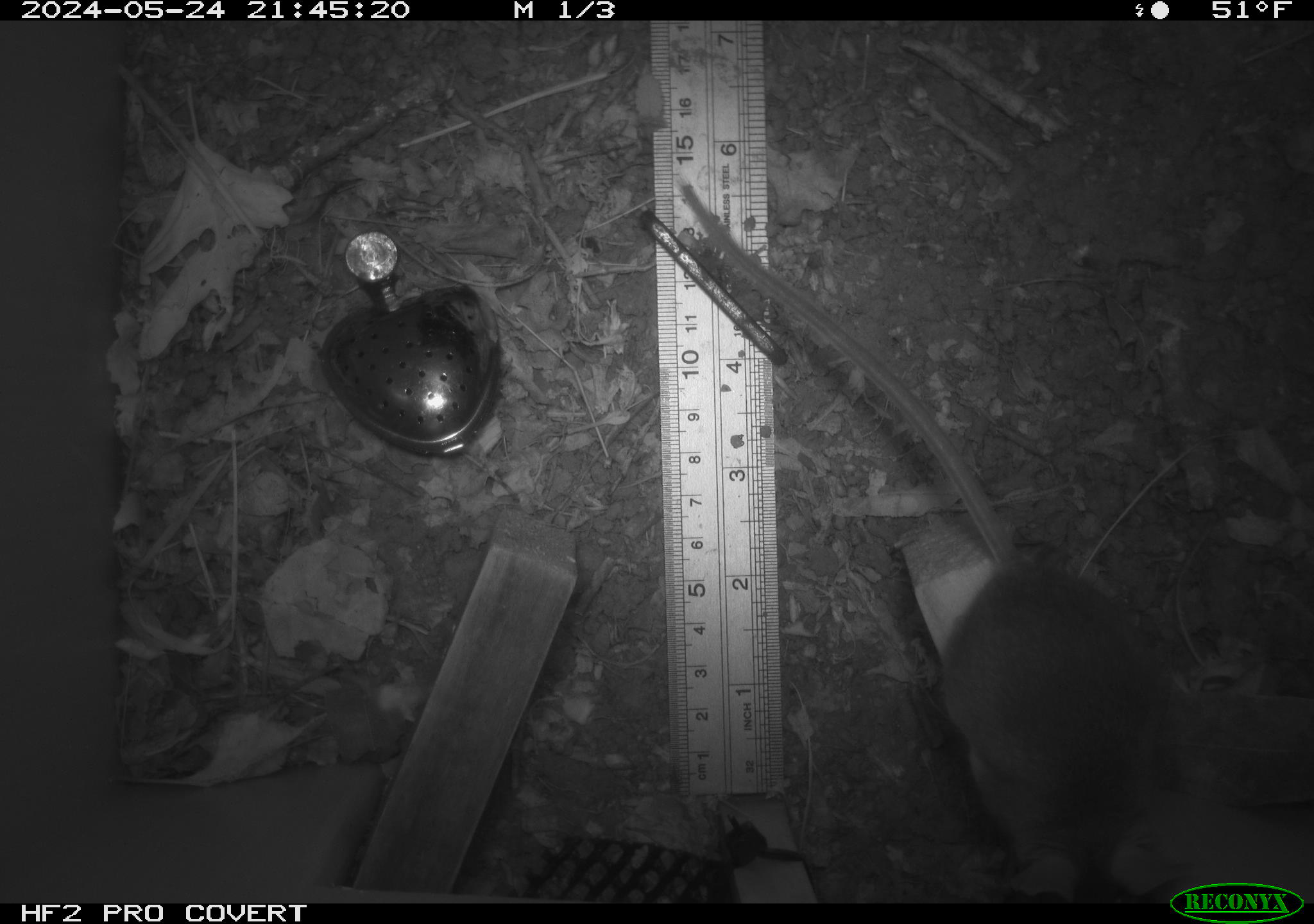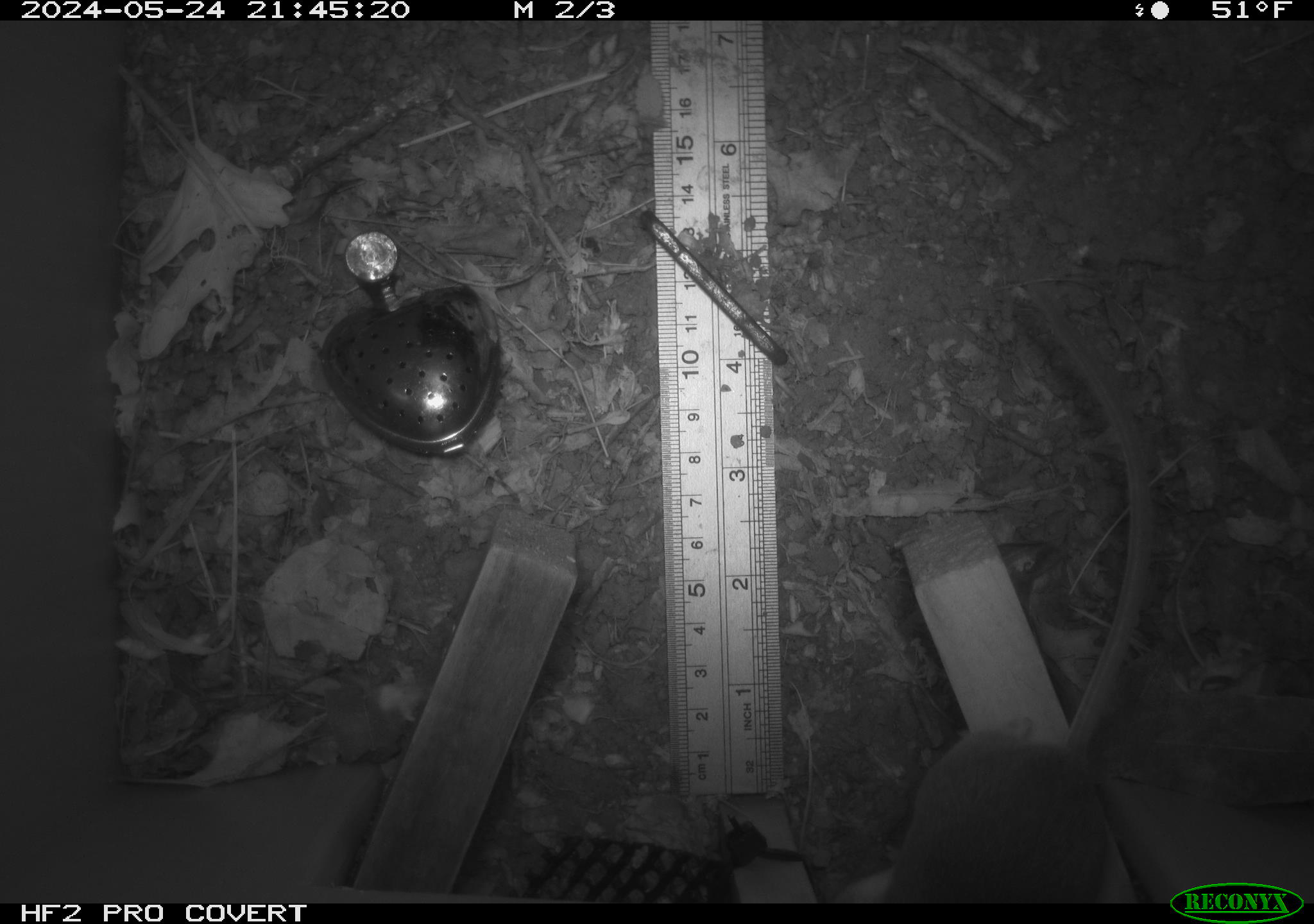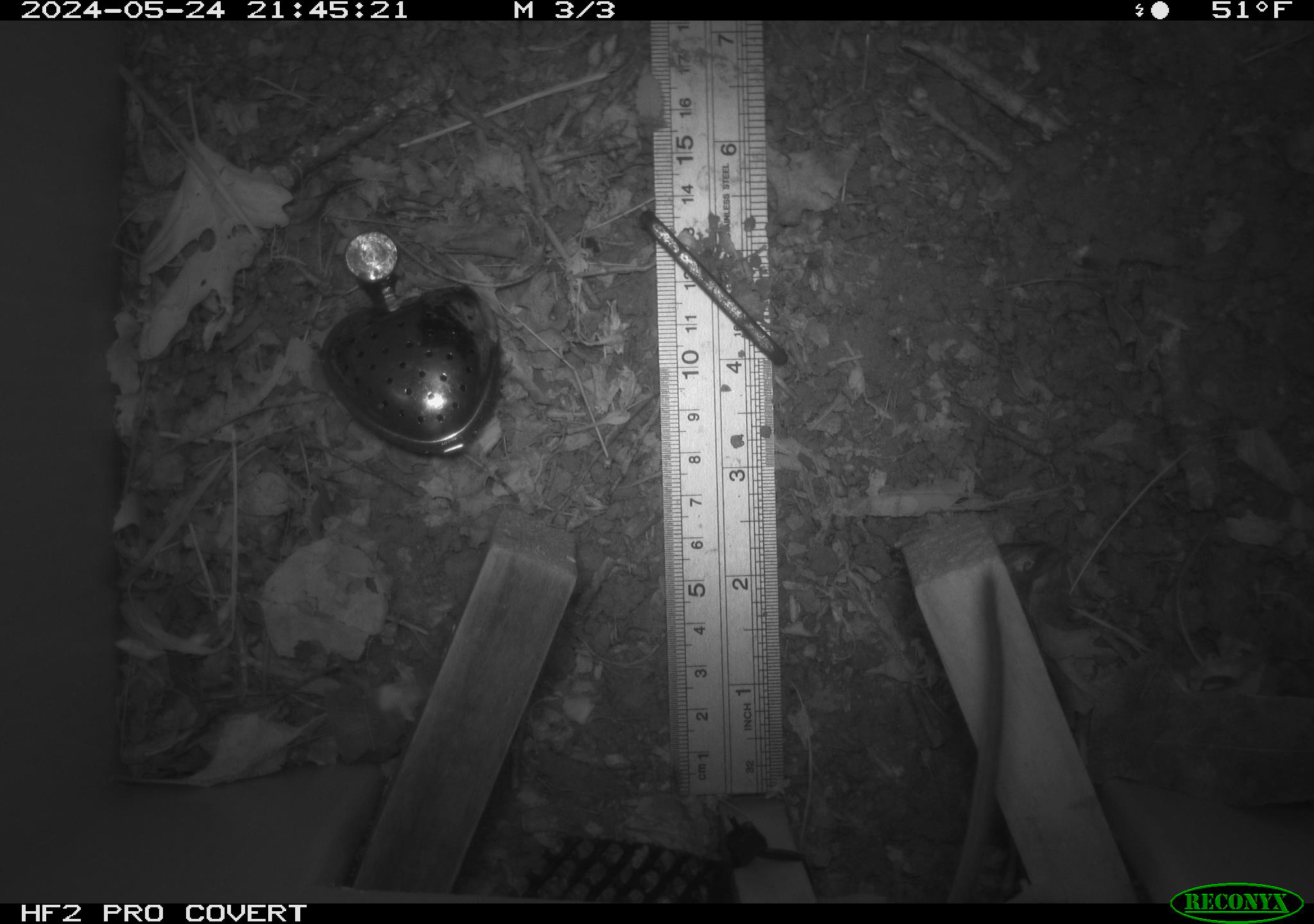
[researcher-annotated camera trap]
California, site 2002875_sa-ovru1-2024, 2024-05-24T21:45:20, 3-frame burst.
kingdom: Animalia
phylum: Chordata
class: Mammalia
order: Rodentia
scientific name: Rodentia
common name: rodent